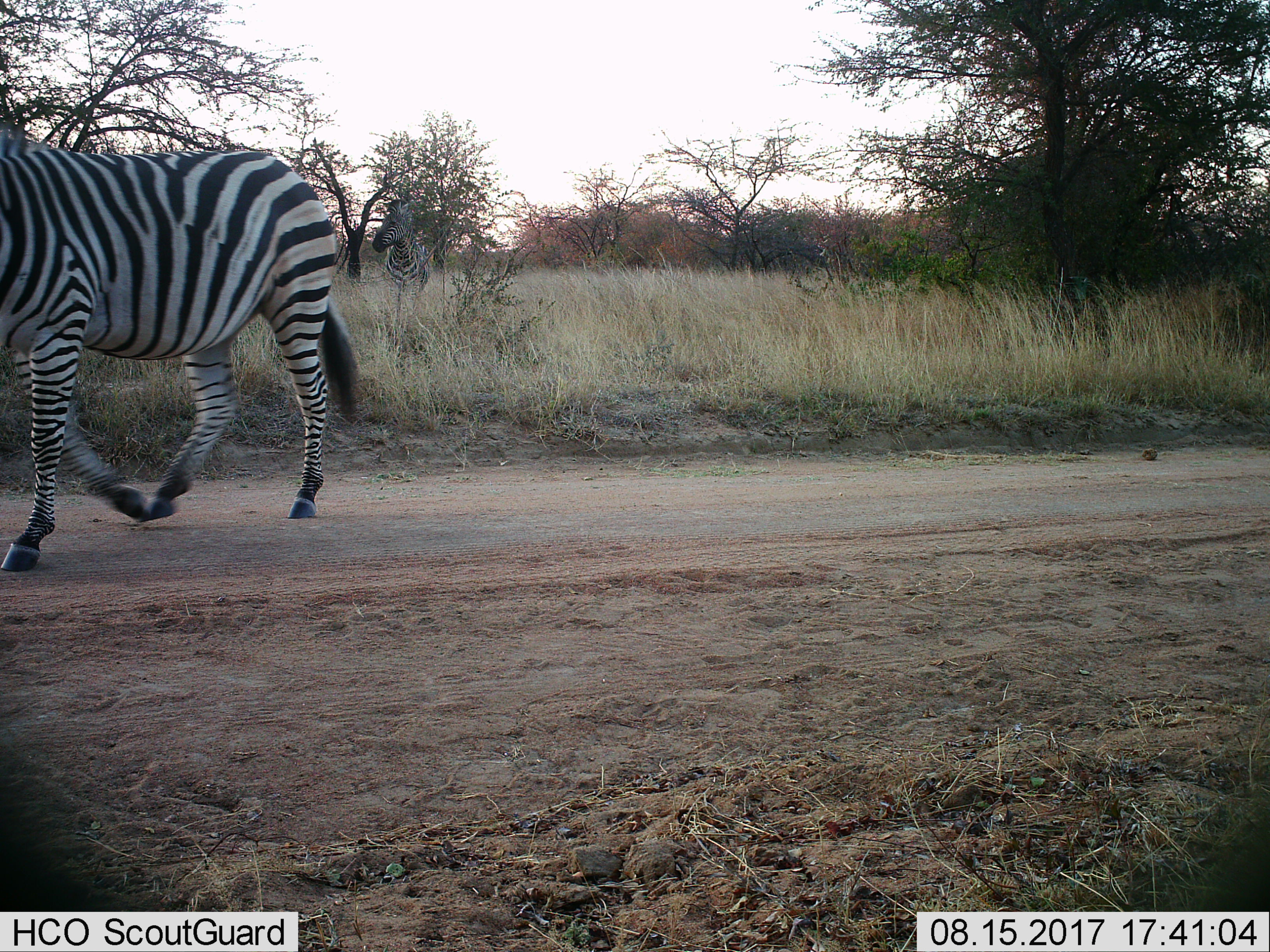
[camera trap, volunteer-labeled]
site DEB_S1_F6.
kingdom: Animalia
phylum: Chordata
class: Mammalia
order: Perissodactyla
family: Equidae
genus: Equus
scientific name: Equus quagga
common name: plains zebra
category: zebraplains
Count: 1.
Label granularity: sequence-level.